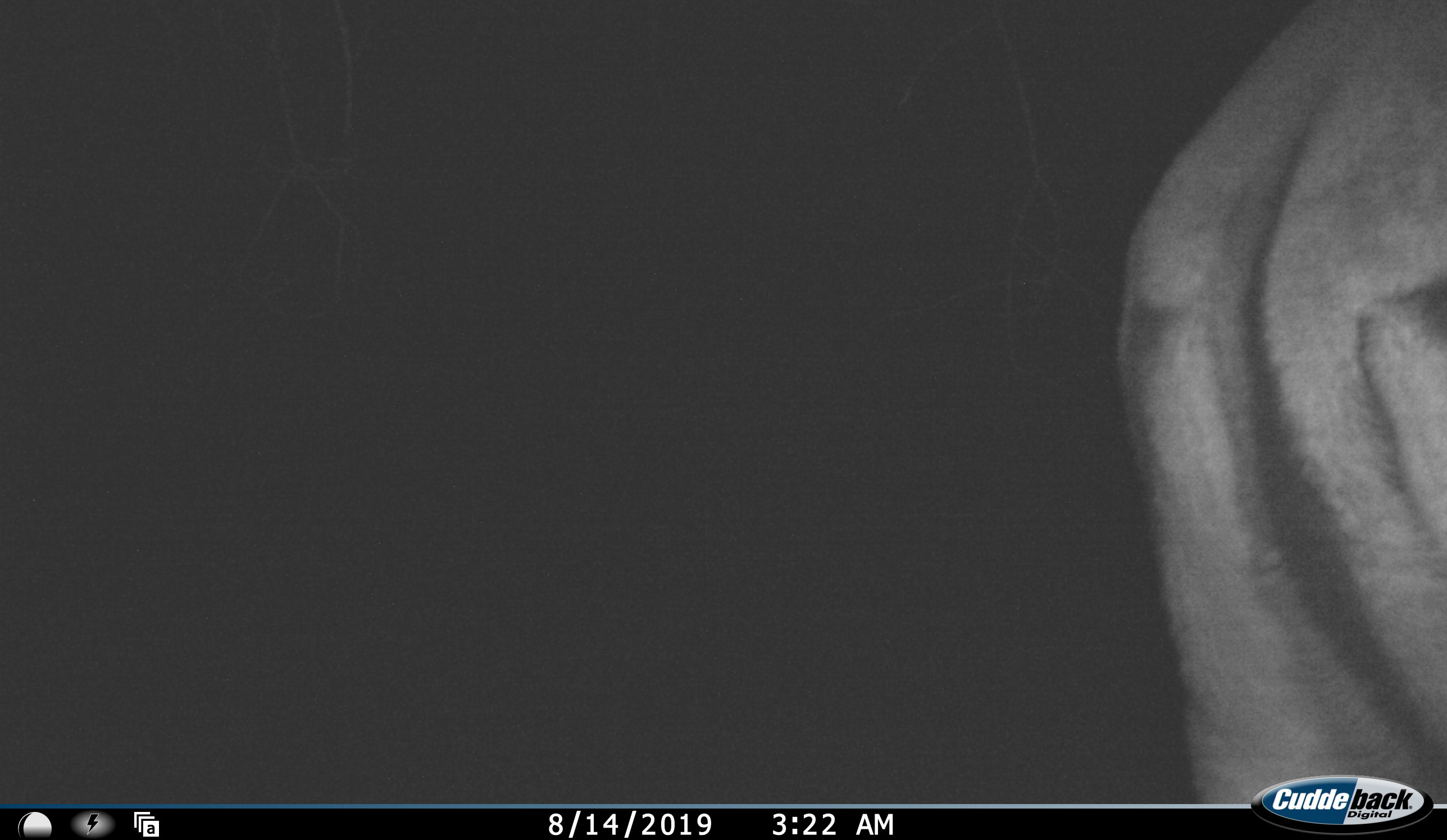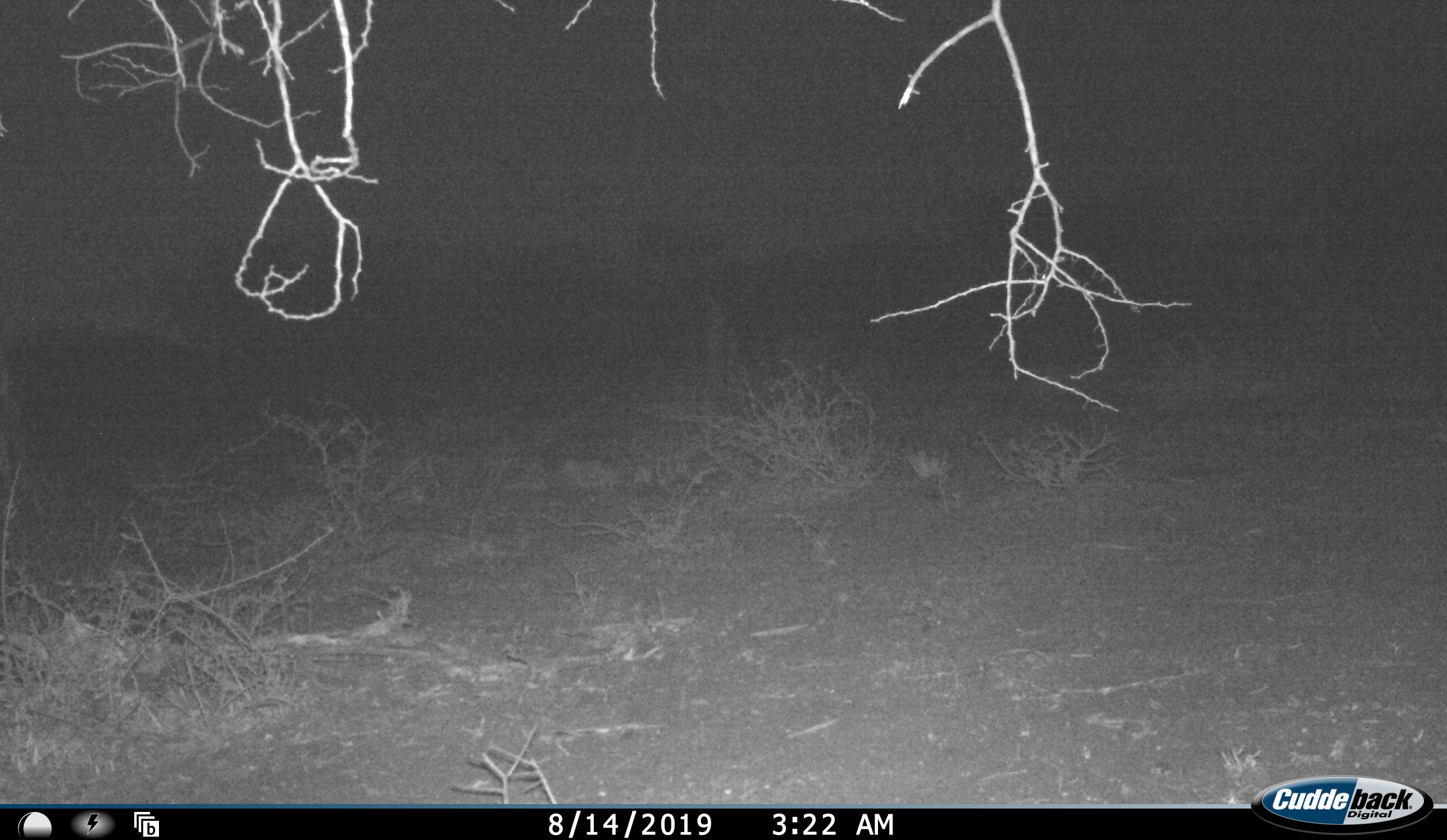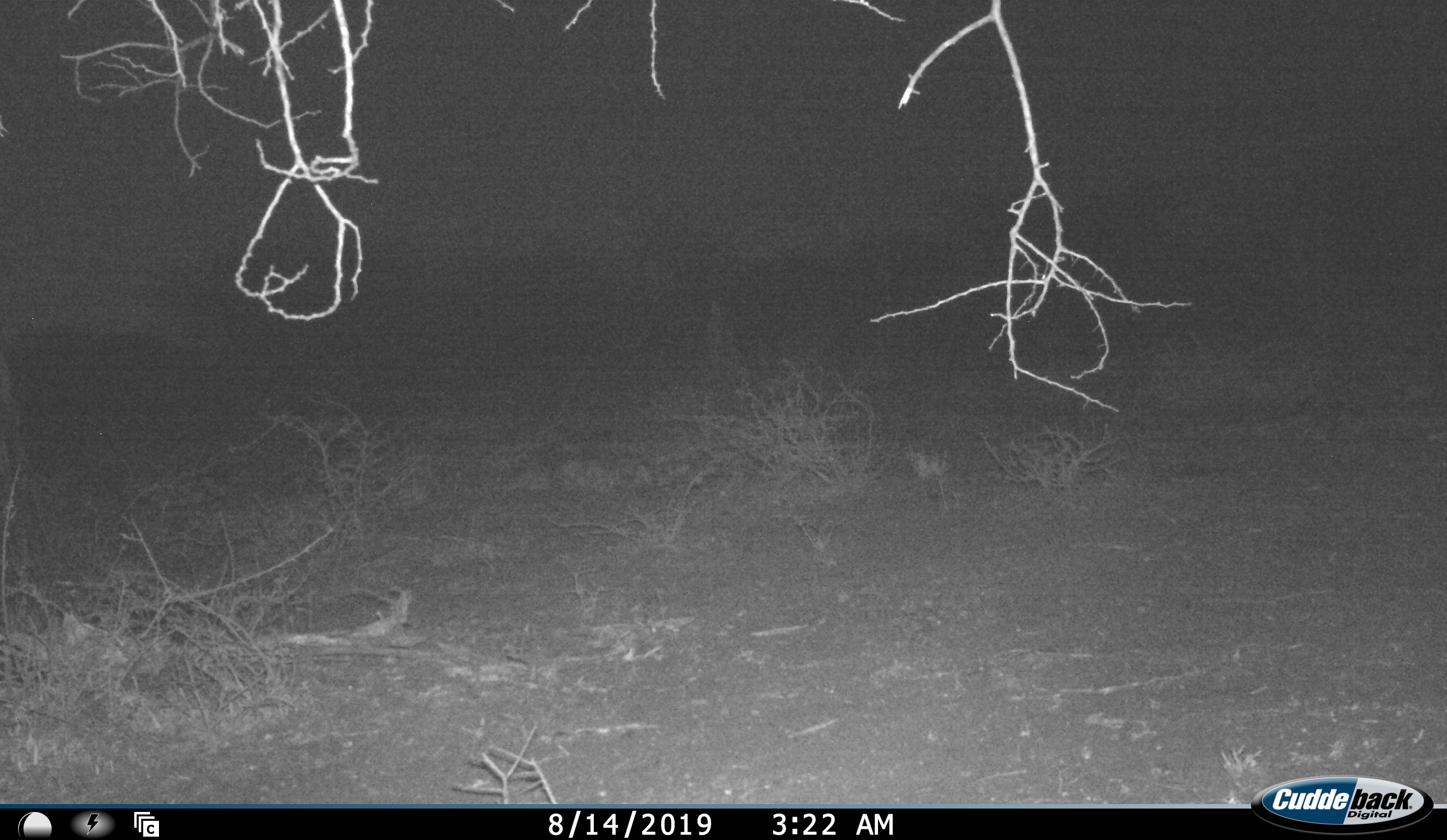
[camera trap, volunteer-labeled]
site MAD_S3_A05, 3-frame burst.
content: unidentified animal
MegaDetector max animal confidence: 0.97